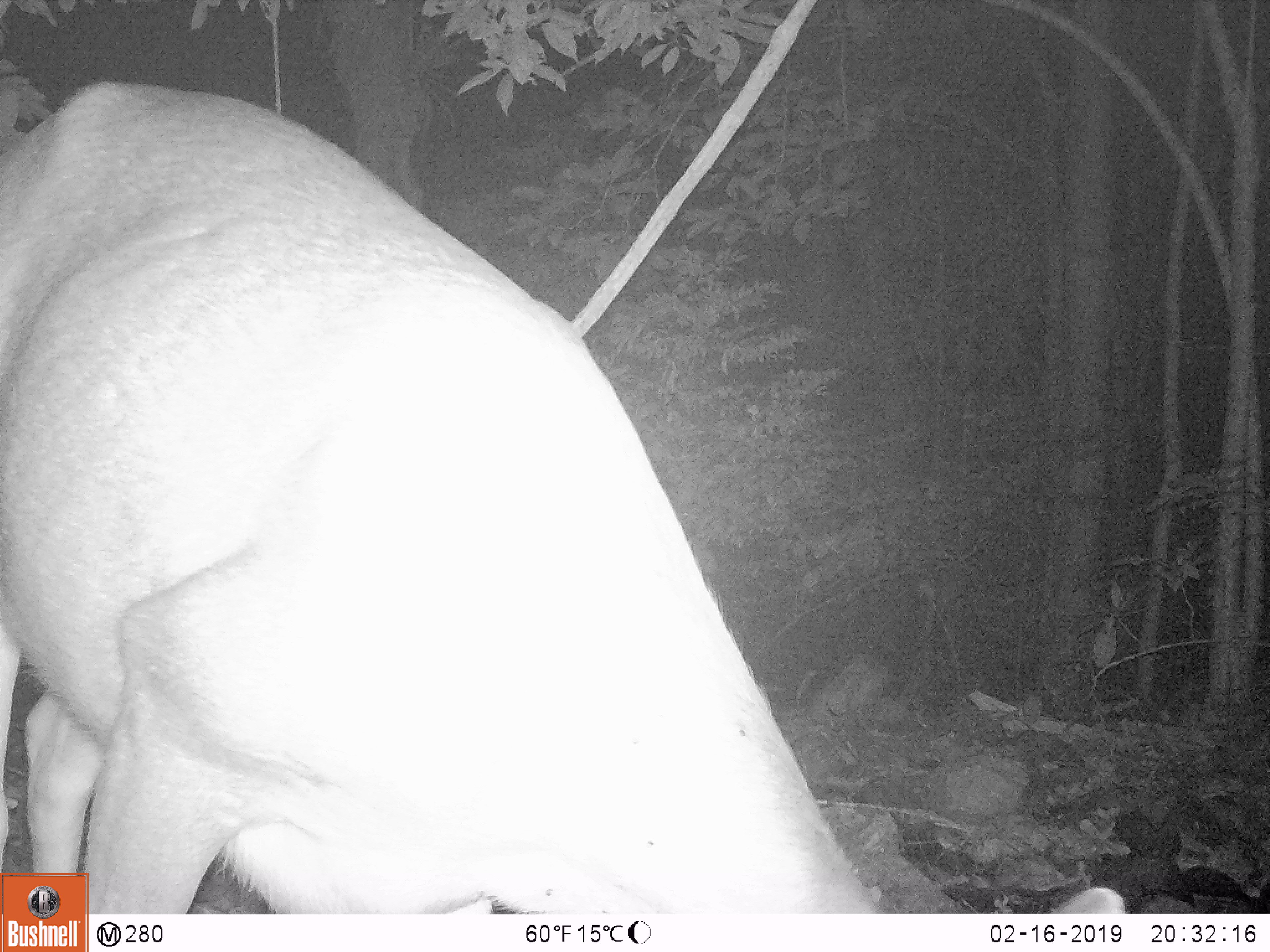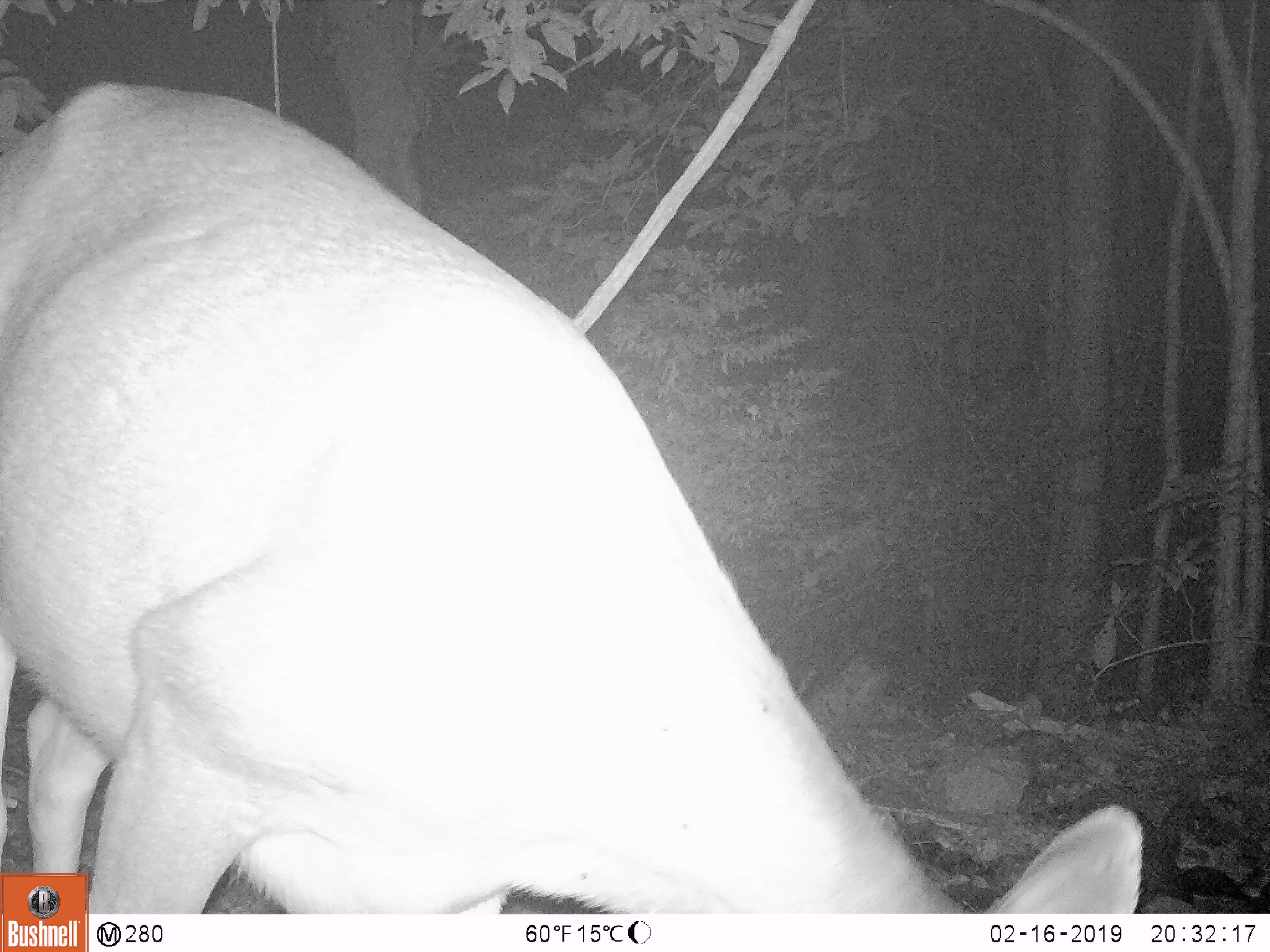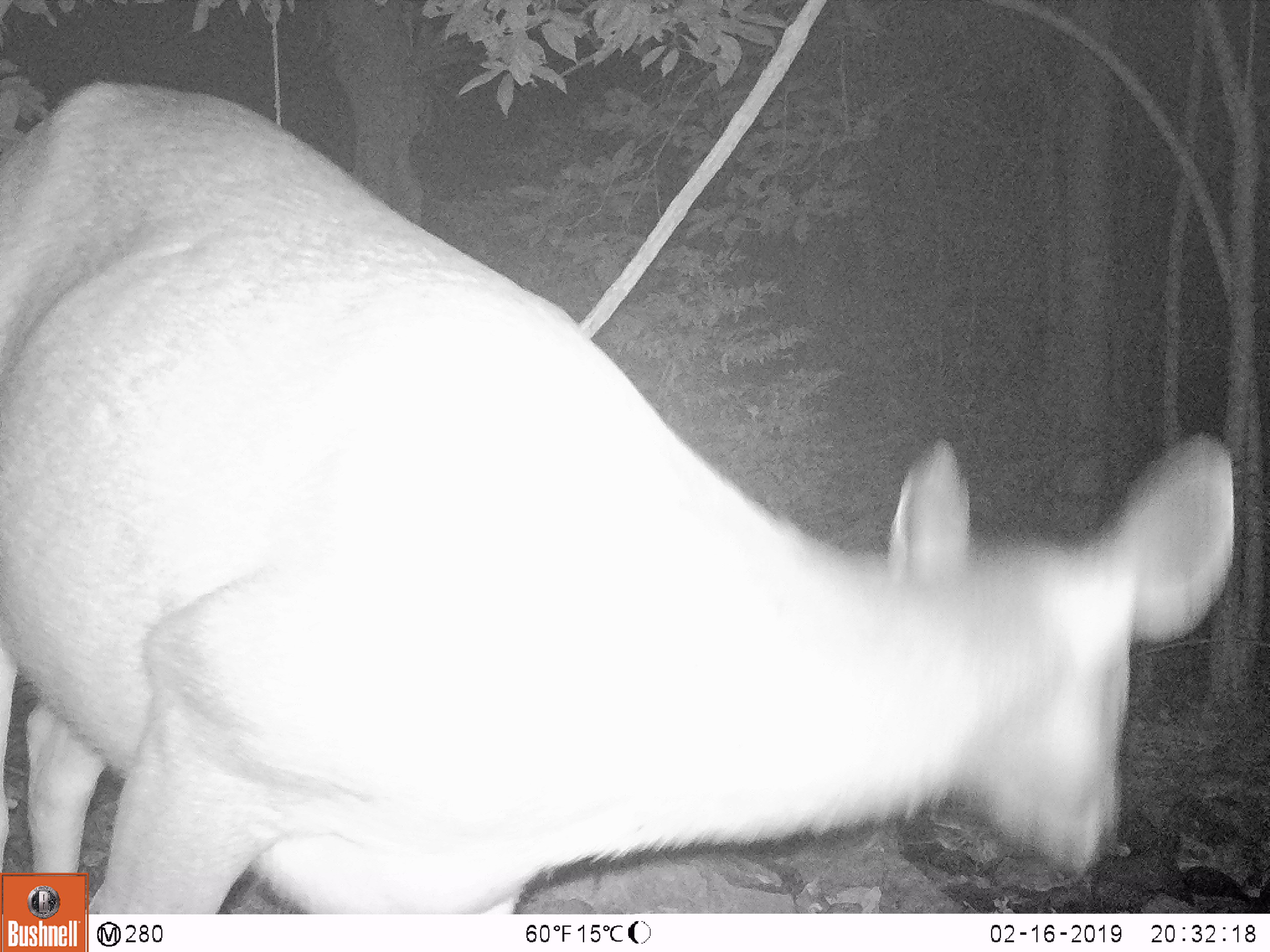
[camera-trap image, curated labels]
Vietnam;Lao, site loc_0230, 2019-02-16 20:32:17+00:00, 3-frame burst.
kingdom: Animalia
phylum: Chordata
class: Mammalia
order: Artiodactyla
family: Cervidae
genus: Rusa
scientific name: Rusa unicolor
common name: sambar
Sambar (Rusa unicolor). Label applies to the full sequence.